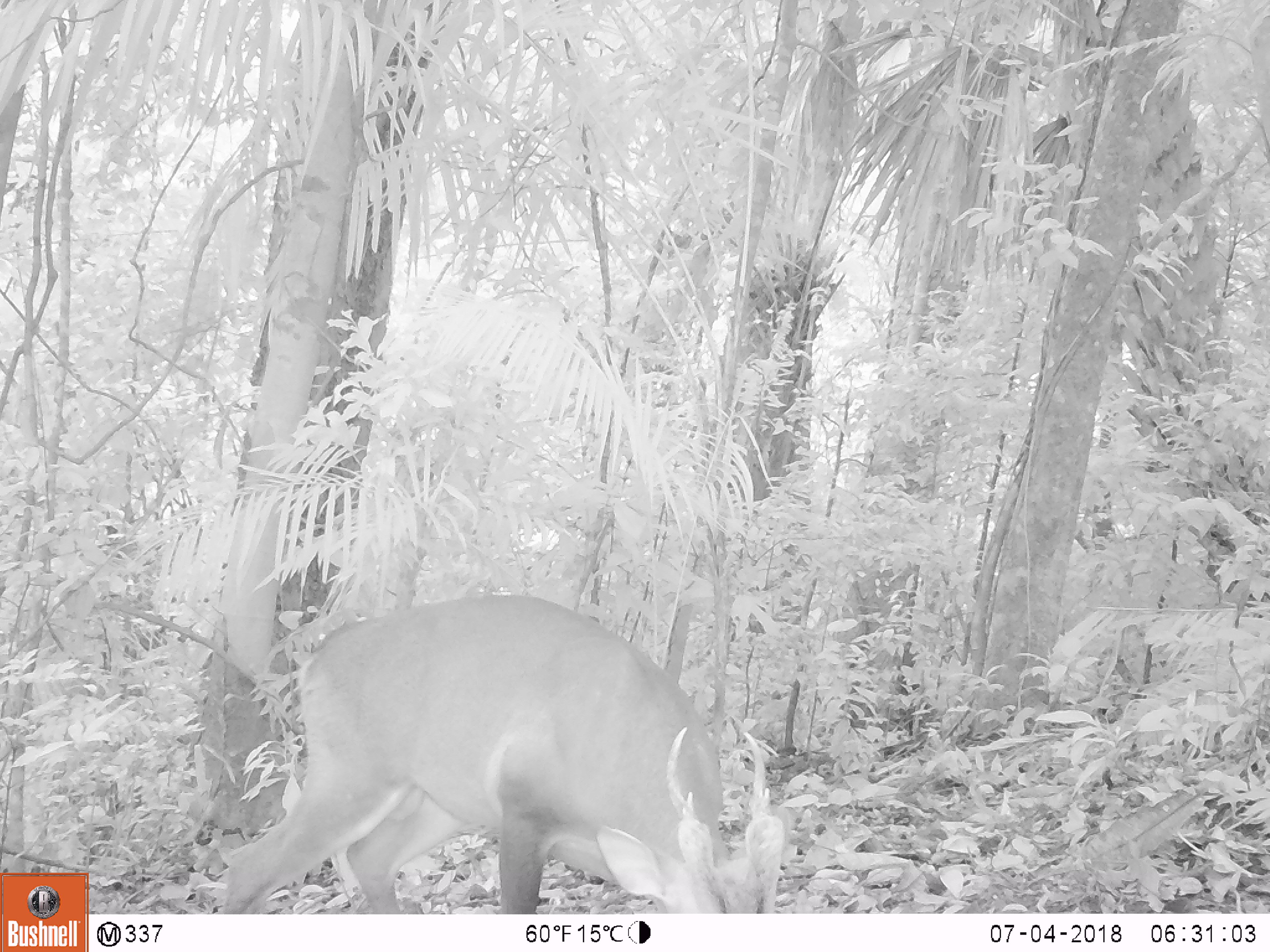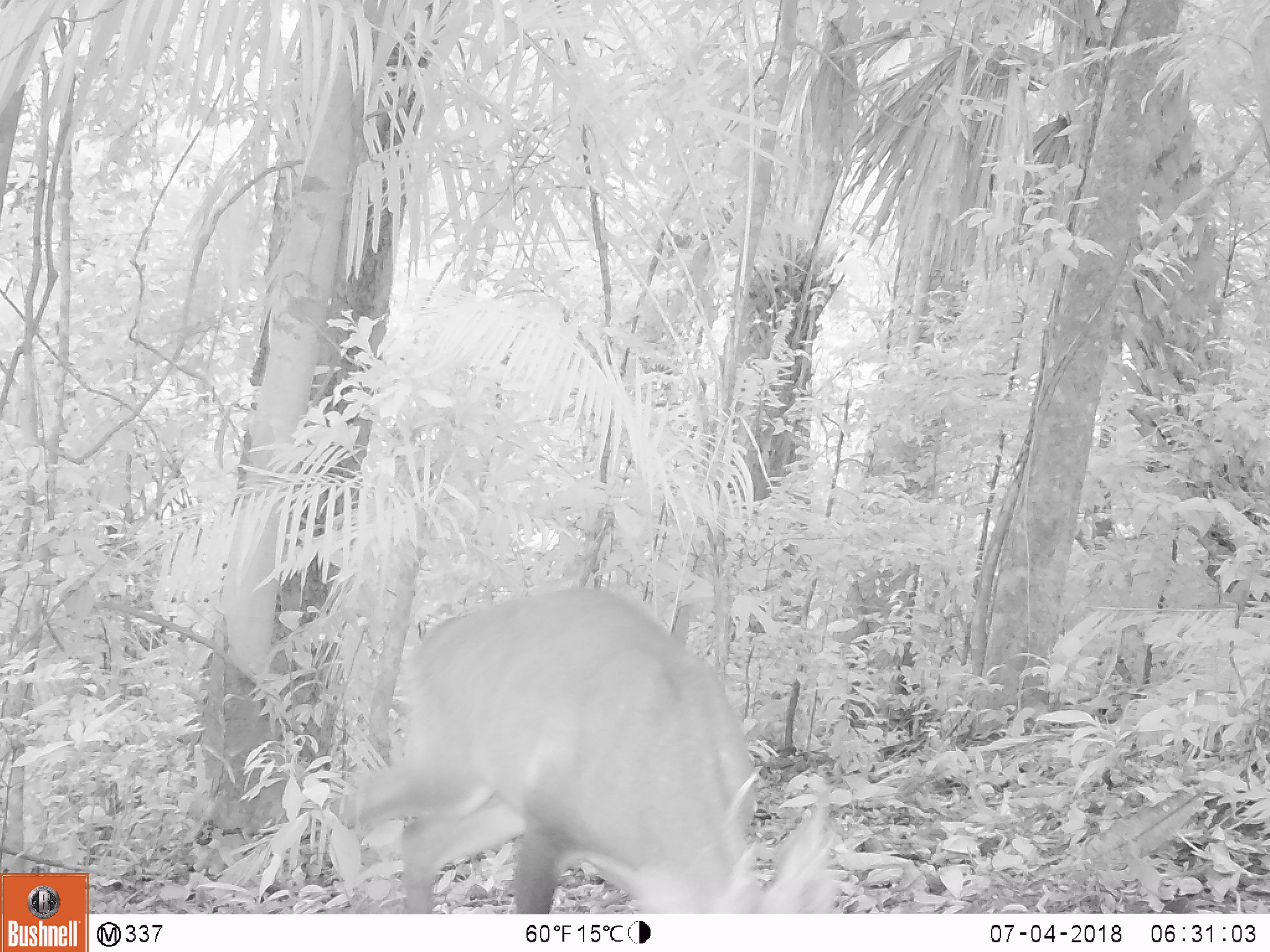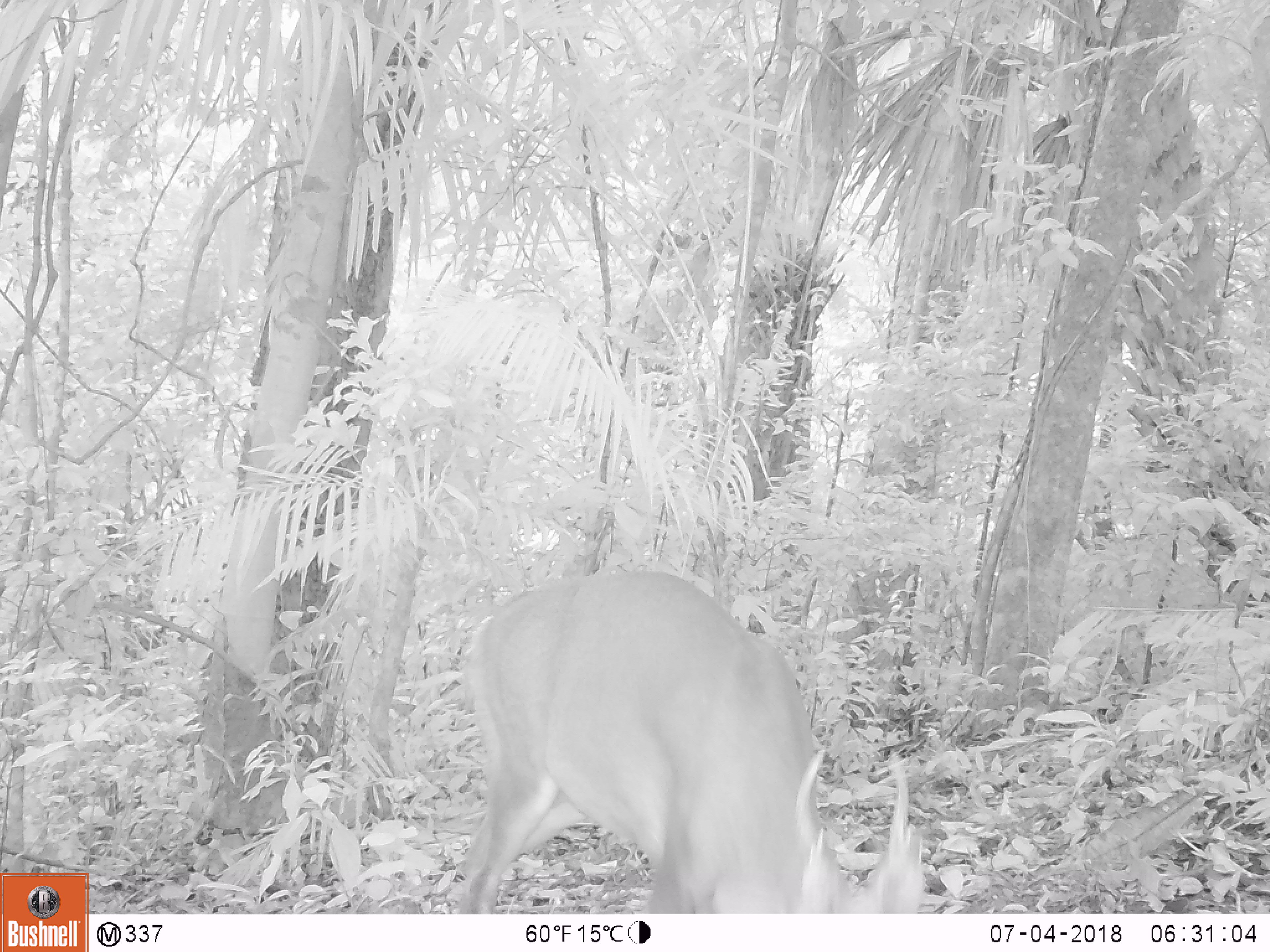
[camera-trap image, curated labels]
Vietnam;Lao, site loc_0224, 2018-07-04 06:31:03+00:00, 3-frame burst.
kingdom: Animalia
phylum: Chordata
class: Mammalia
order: Artiodactyla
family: Cervidae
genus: Muntiacus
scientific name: Muntiacus vuquangensis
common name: large-antlered muntjac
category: large antlered muntjac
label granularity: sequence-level